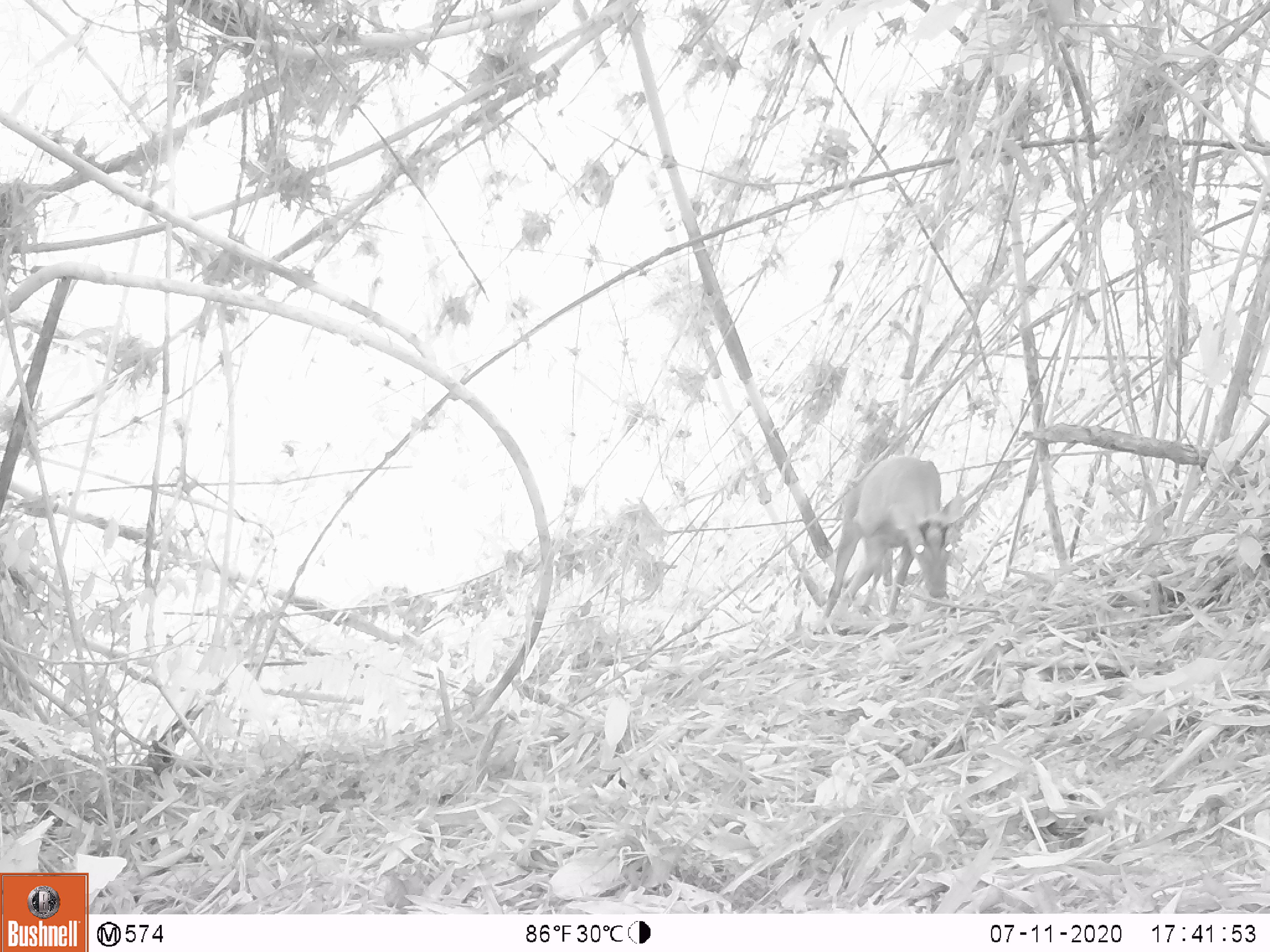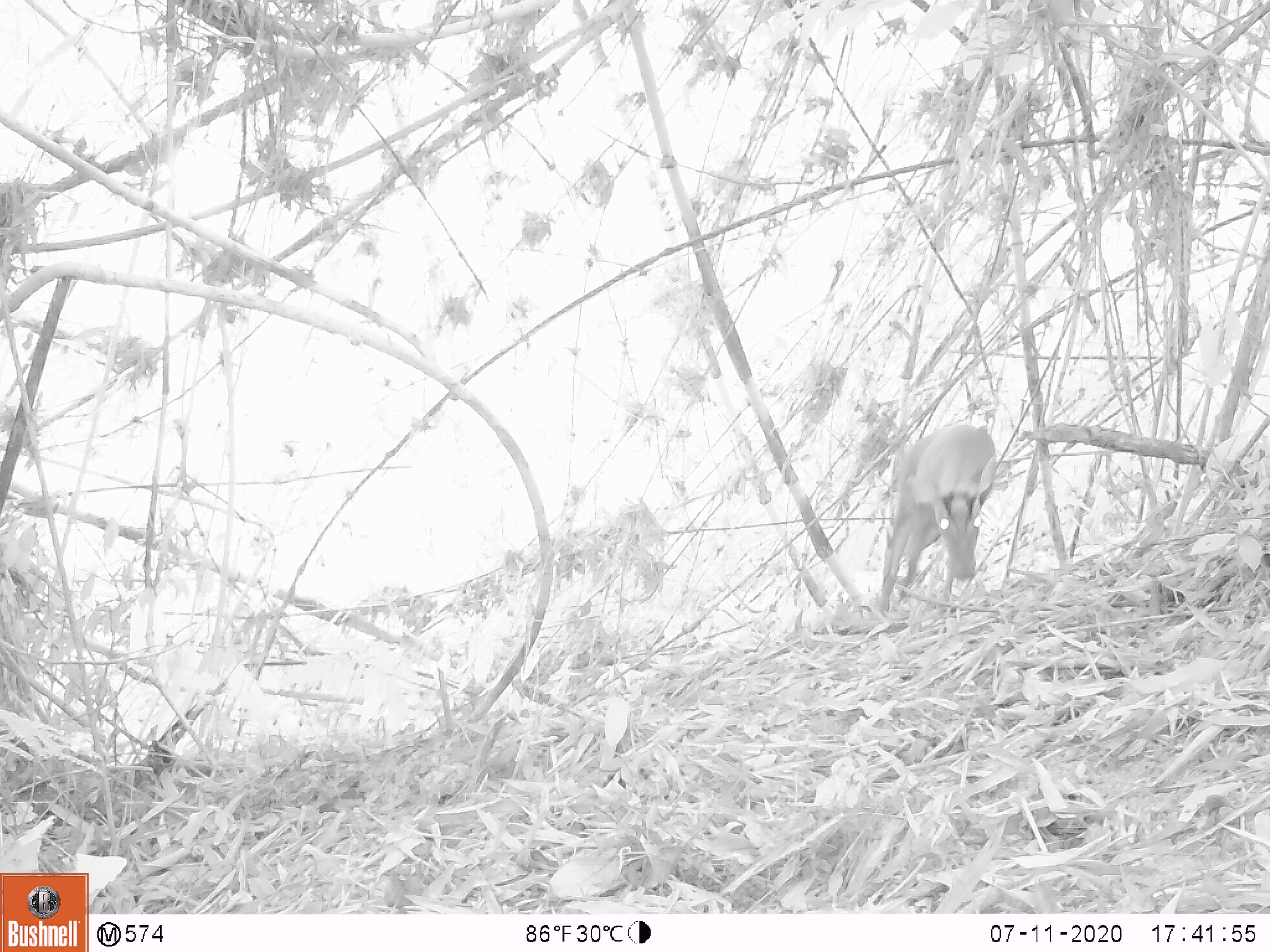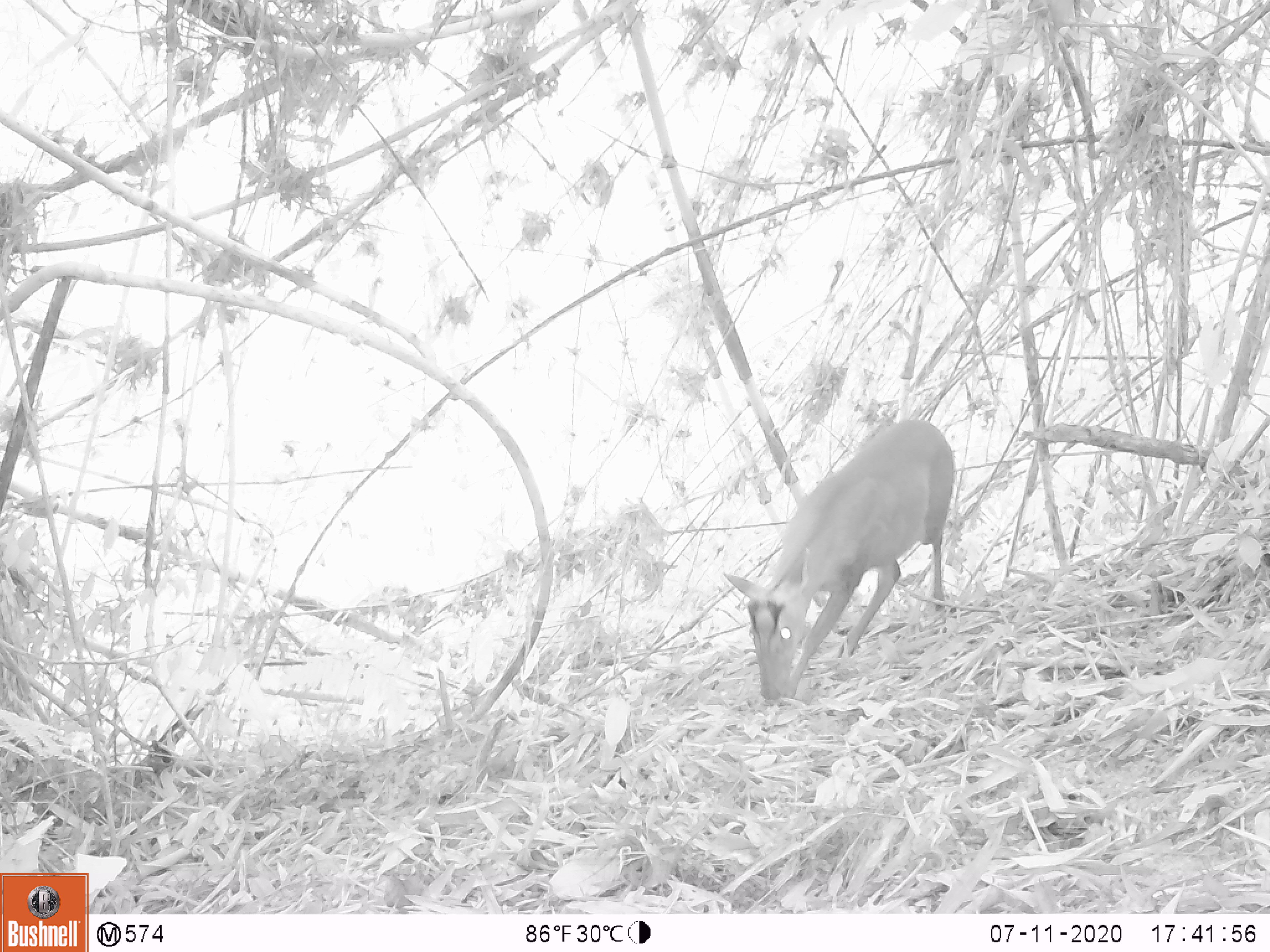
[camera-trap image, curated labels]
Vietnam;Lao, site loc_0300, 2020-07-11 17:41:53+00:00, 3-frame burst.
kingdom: Animalia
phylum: Chordata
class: Mammalia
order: Artiodactyla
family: Cervidae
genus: Muntiacus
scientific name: Muntiacus rooseveltorum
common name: roosevelt's muntjac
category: roosevelts muntjac group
Roosevelts muntjac group (roosevelt's muntjac) (Muntiacus rooseveltorum). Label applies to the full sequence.